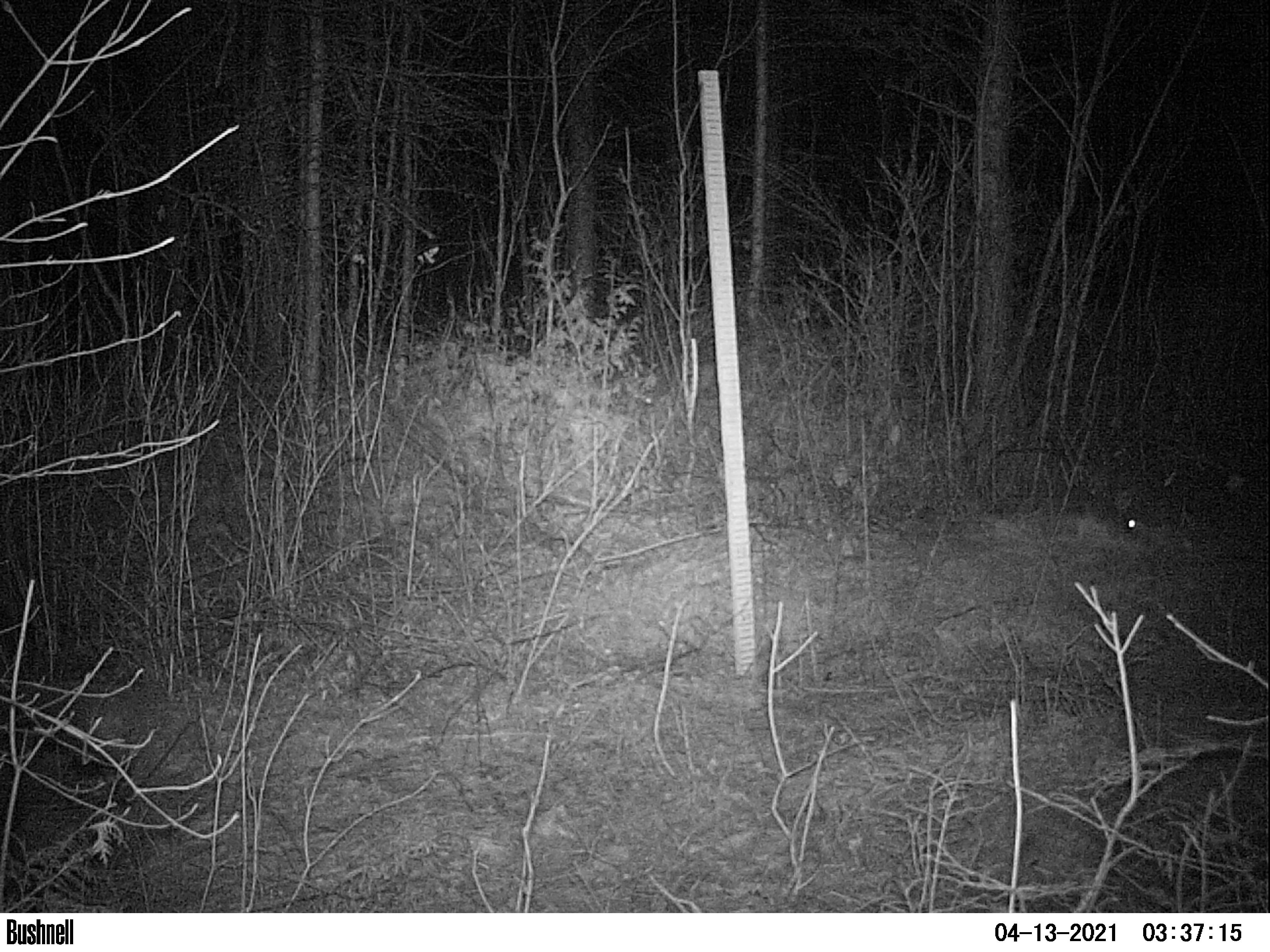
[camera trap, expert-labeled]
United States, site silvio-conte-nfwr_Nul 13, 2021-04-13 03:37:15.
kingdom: Animalia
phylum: Chordata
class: Mammalia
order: Lagomorpha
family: Leporidae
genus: Lepus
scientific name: Lepus americanus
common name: snowshoe hare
Snowshoe hare (Lepus americanus).